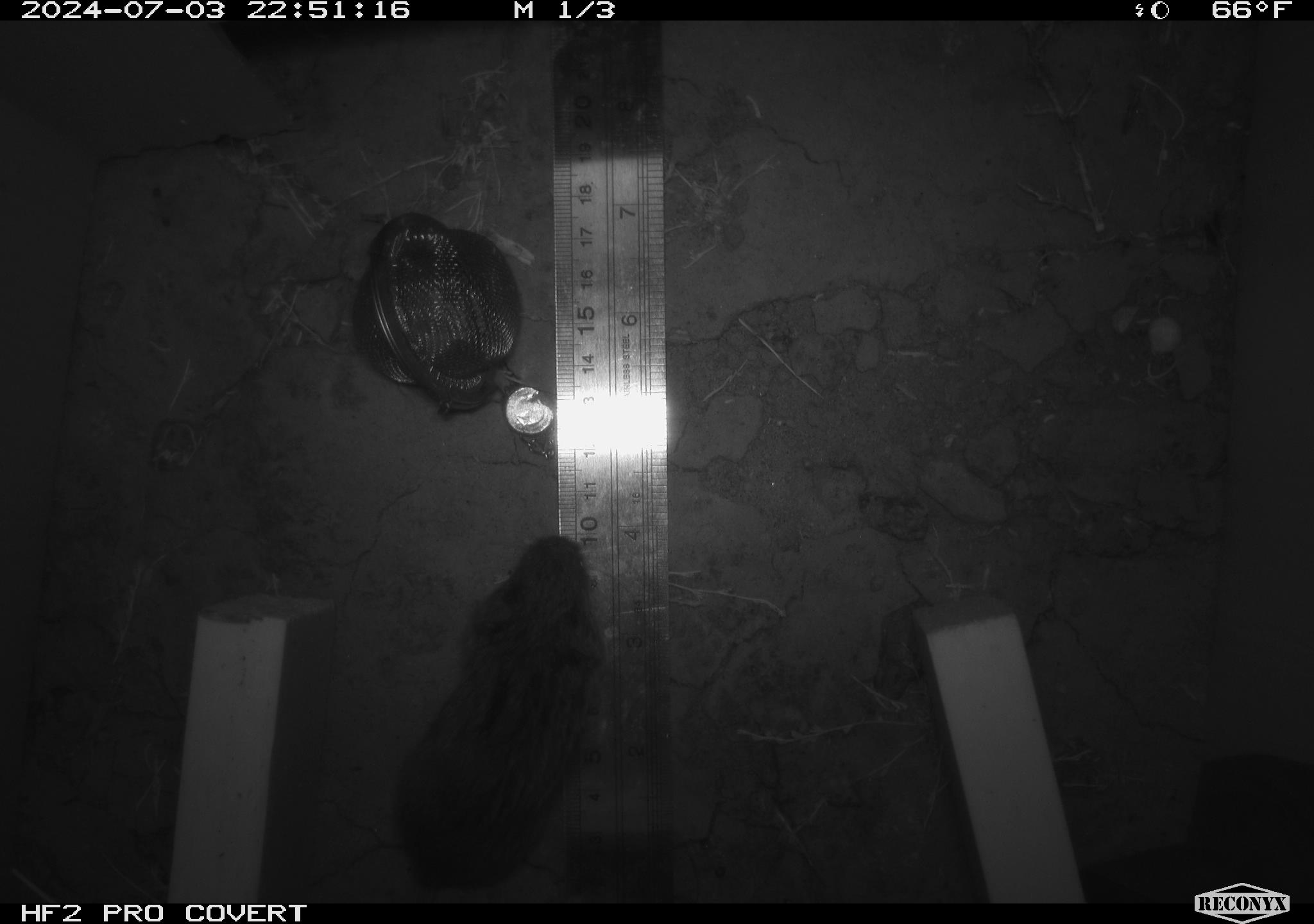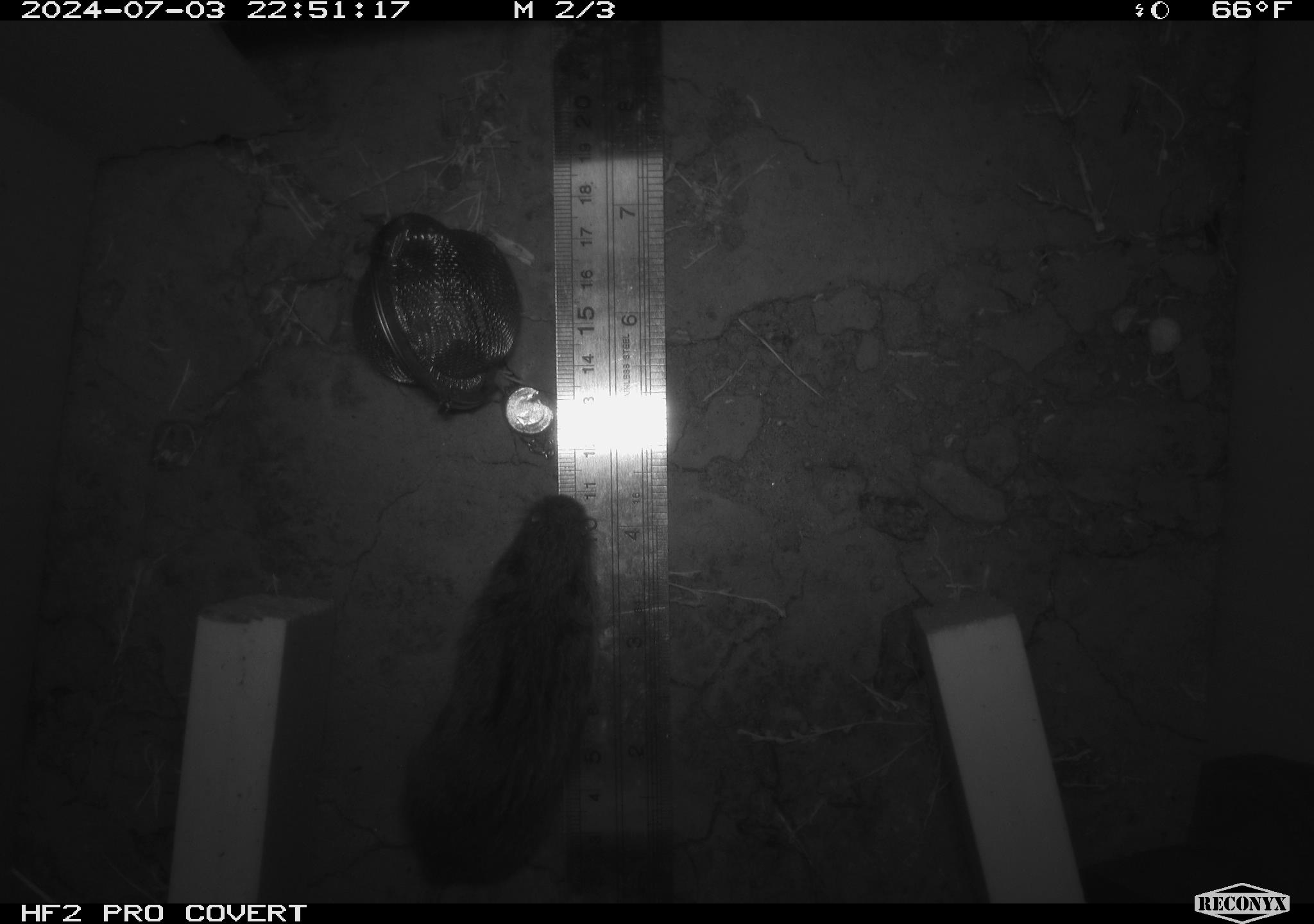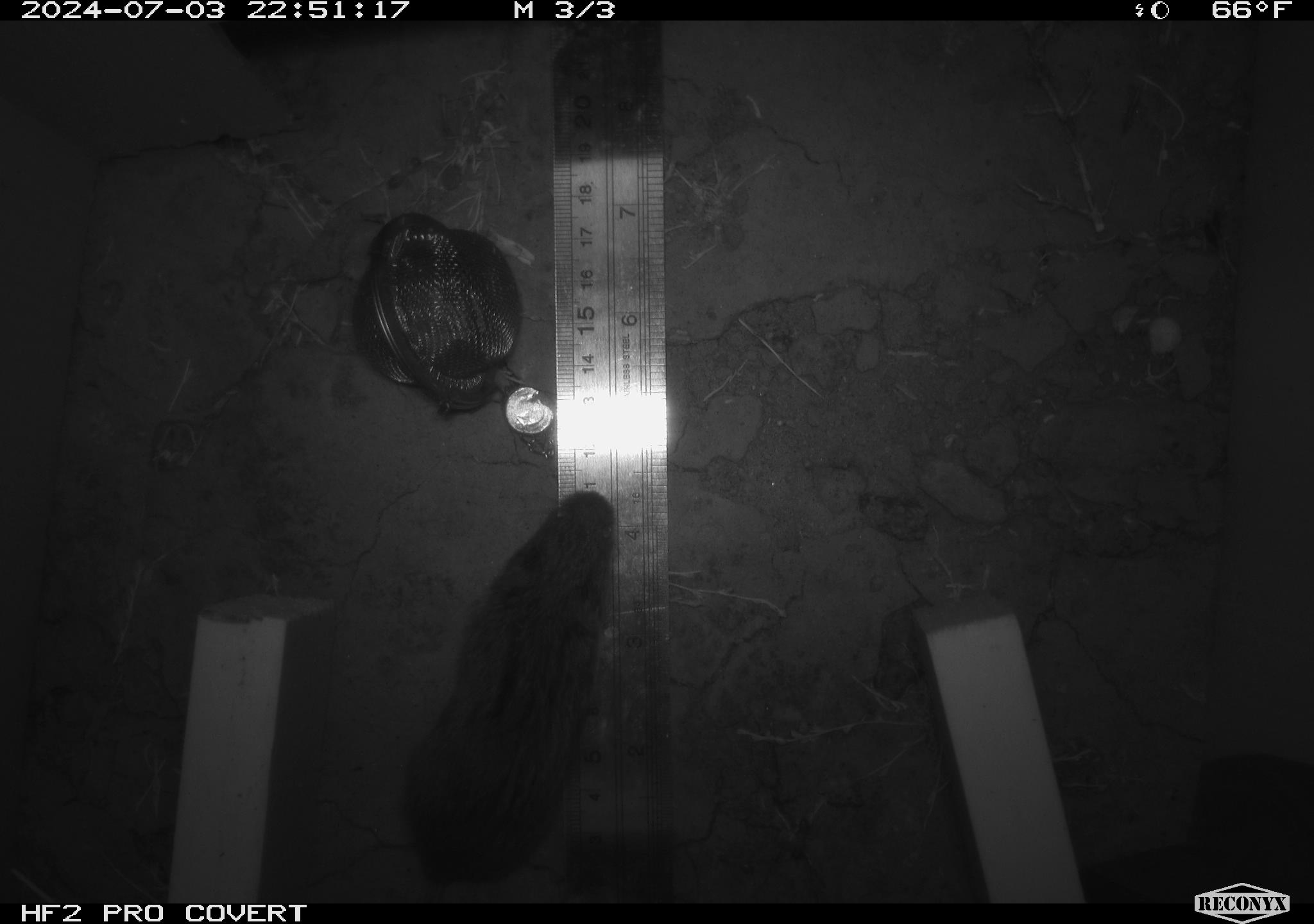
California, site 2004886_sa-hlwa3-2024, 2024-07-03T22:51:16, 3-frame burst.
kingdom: Animalia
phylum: Chordata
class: Mammalia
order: Rodentia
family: Cricetidae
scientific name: Arvicolinae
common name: voles, lemmings, and muskrats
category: arvicolinae subfamily